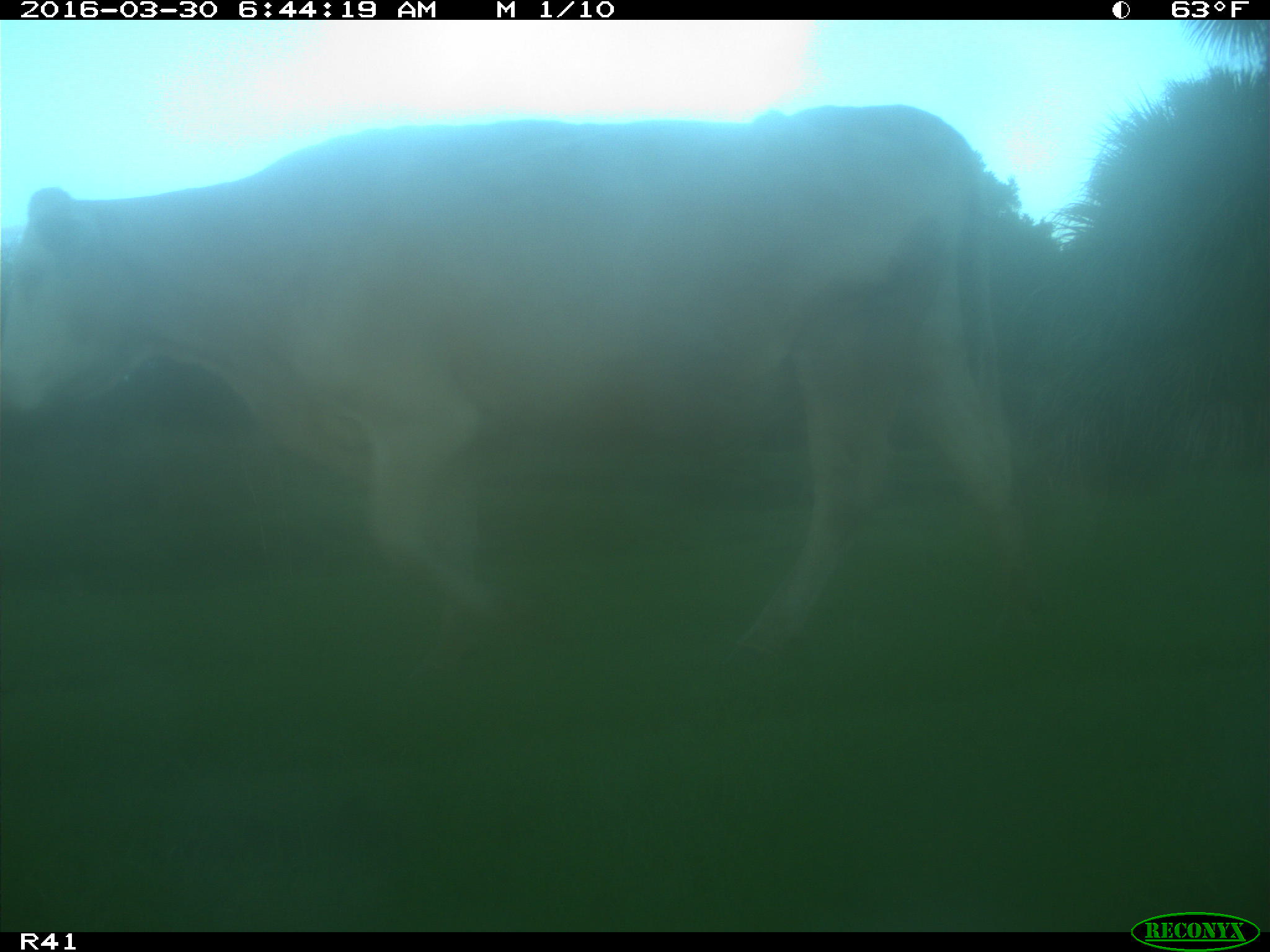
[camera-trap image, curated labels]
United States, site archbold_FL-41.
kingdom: Animalia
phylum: Chordata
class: Mammalia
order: Artiodactyla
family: Bovidae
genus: Bos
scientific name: Bos taurus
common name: domestic cow